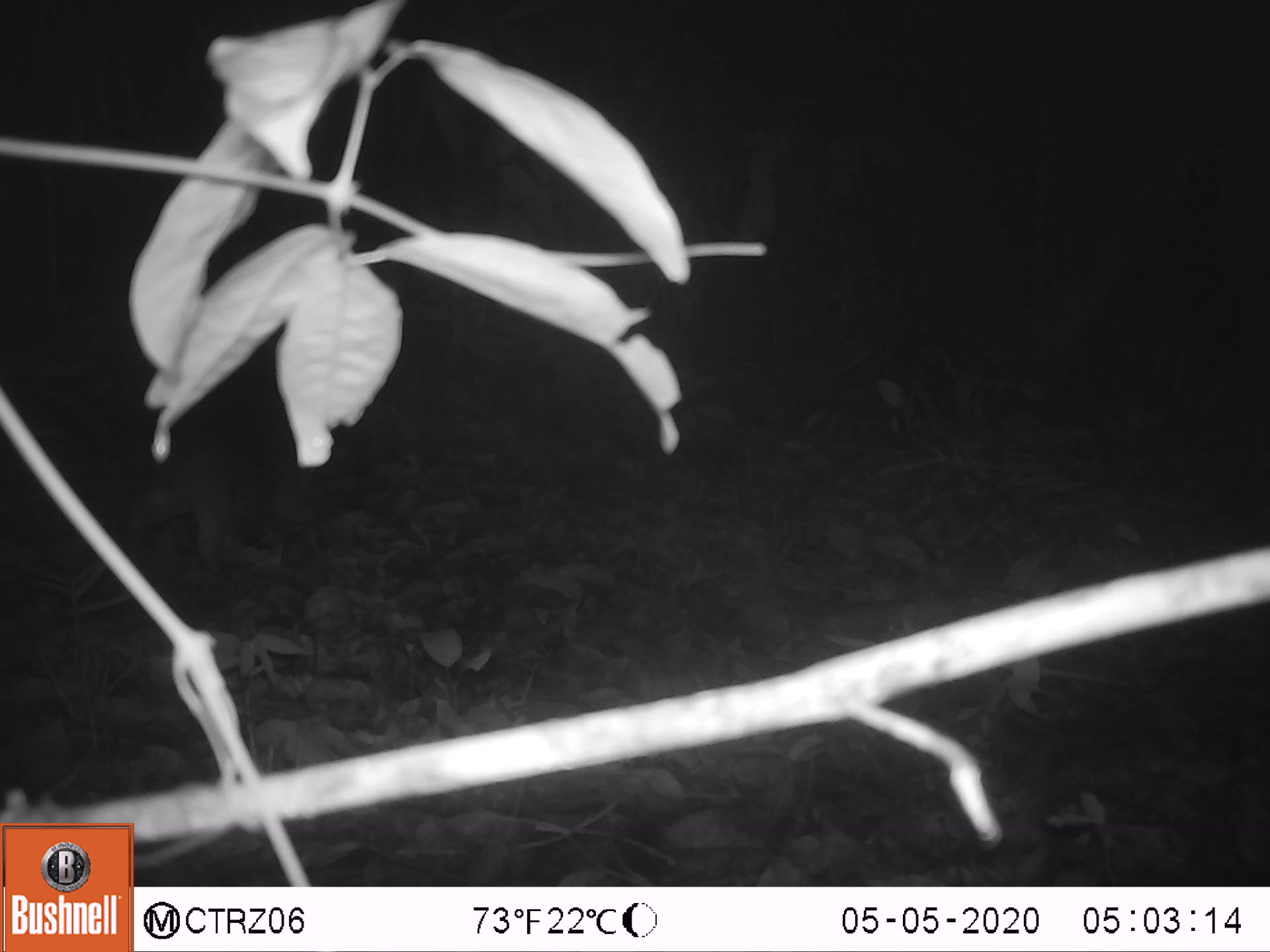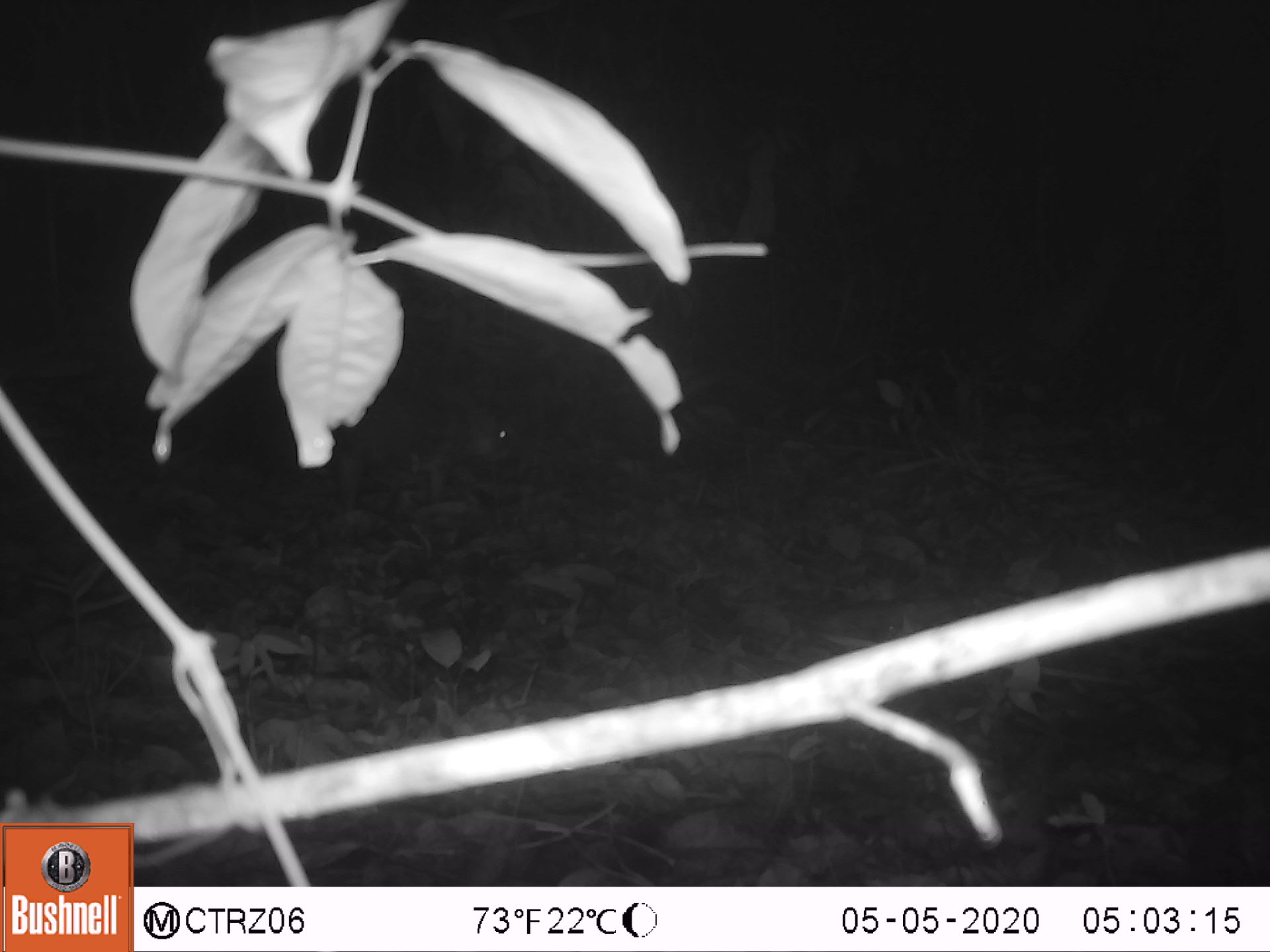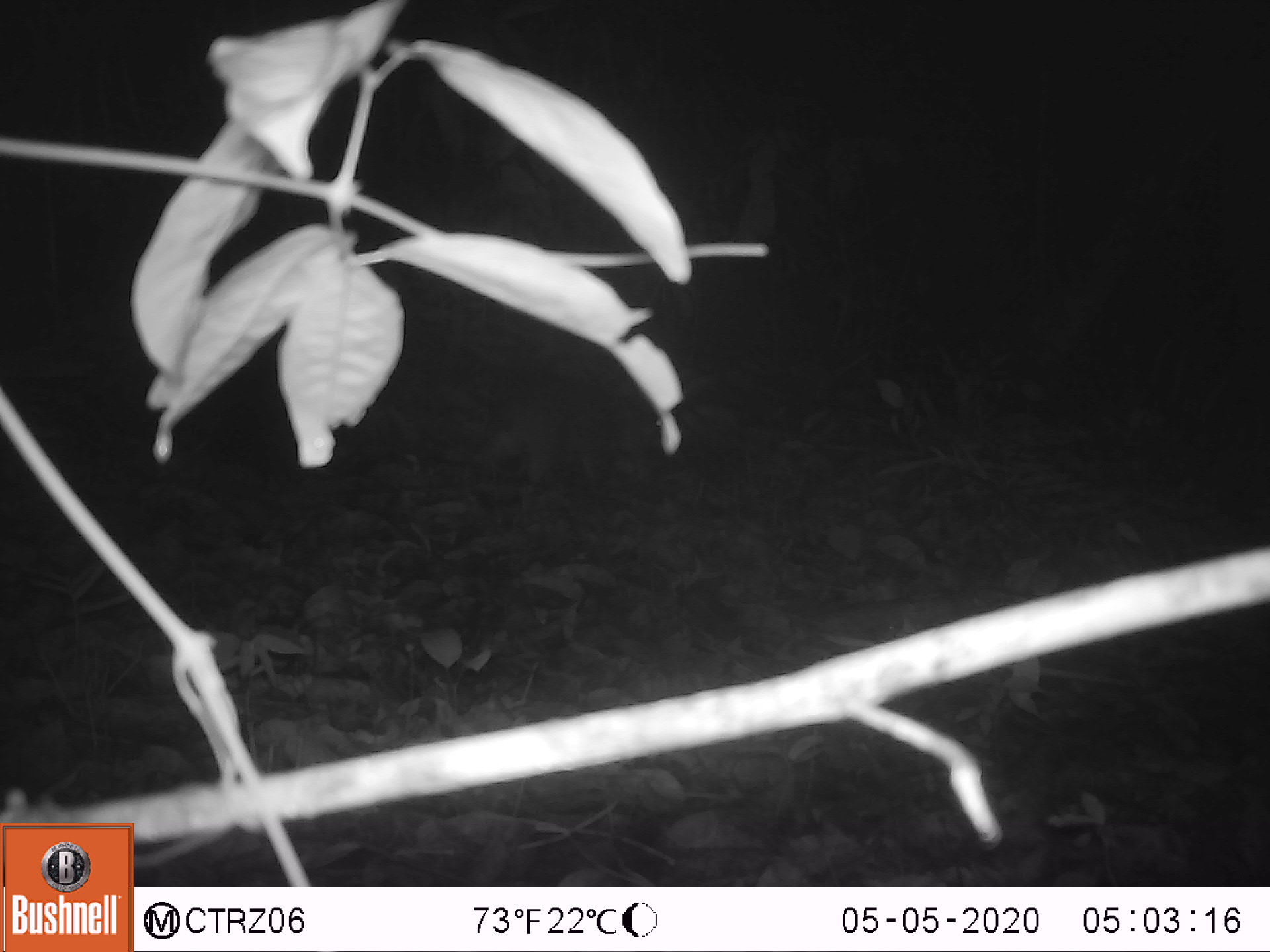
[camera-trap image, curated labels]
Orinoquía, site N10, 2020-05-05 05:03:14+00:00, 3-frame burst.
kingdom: Animalia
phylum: Chordata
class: Mammalia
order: Rodentia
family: Cuniculidae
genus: Cuniculus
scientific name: Cuniculus paca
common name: spotted paca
Spotted paca (Cuniculus paca).